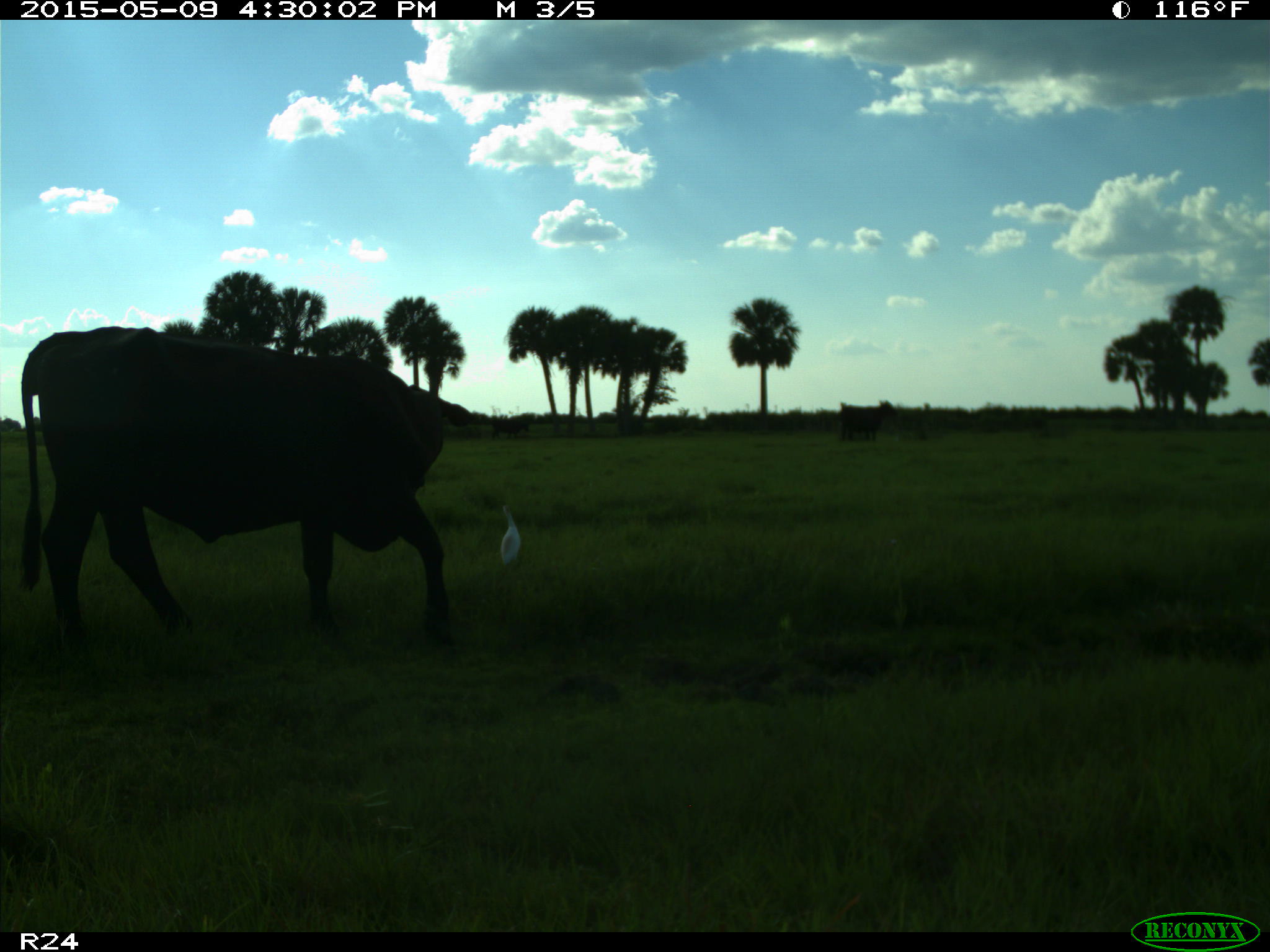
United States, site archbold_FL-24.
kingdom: Animalia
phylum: Chordata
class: Mammalia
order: Artiodactyla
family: Bovidae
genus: Bos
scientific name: Bos taurus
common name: domestic cow